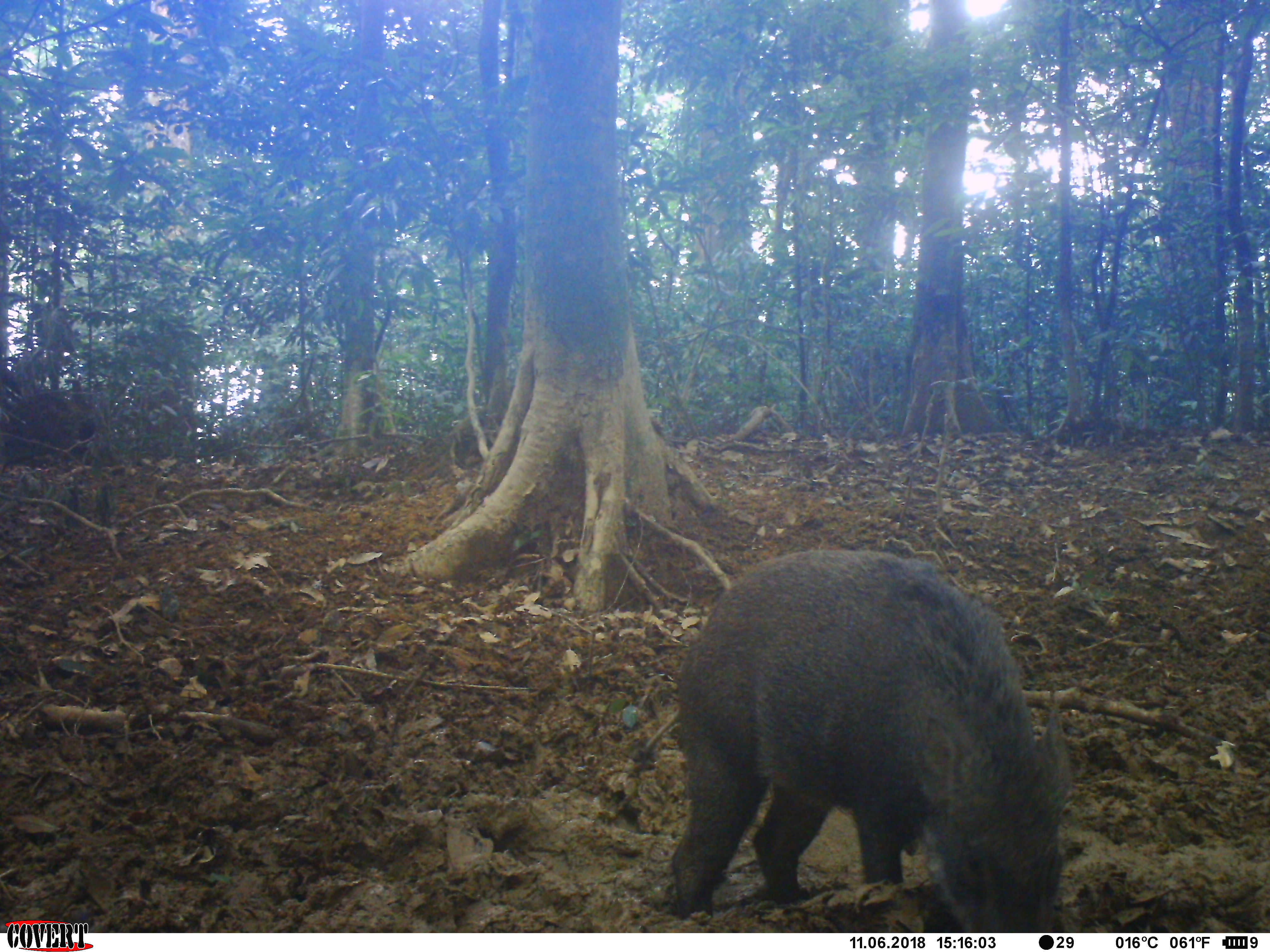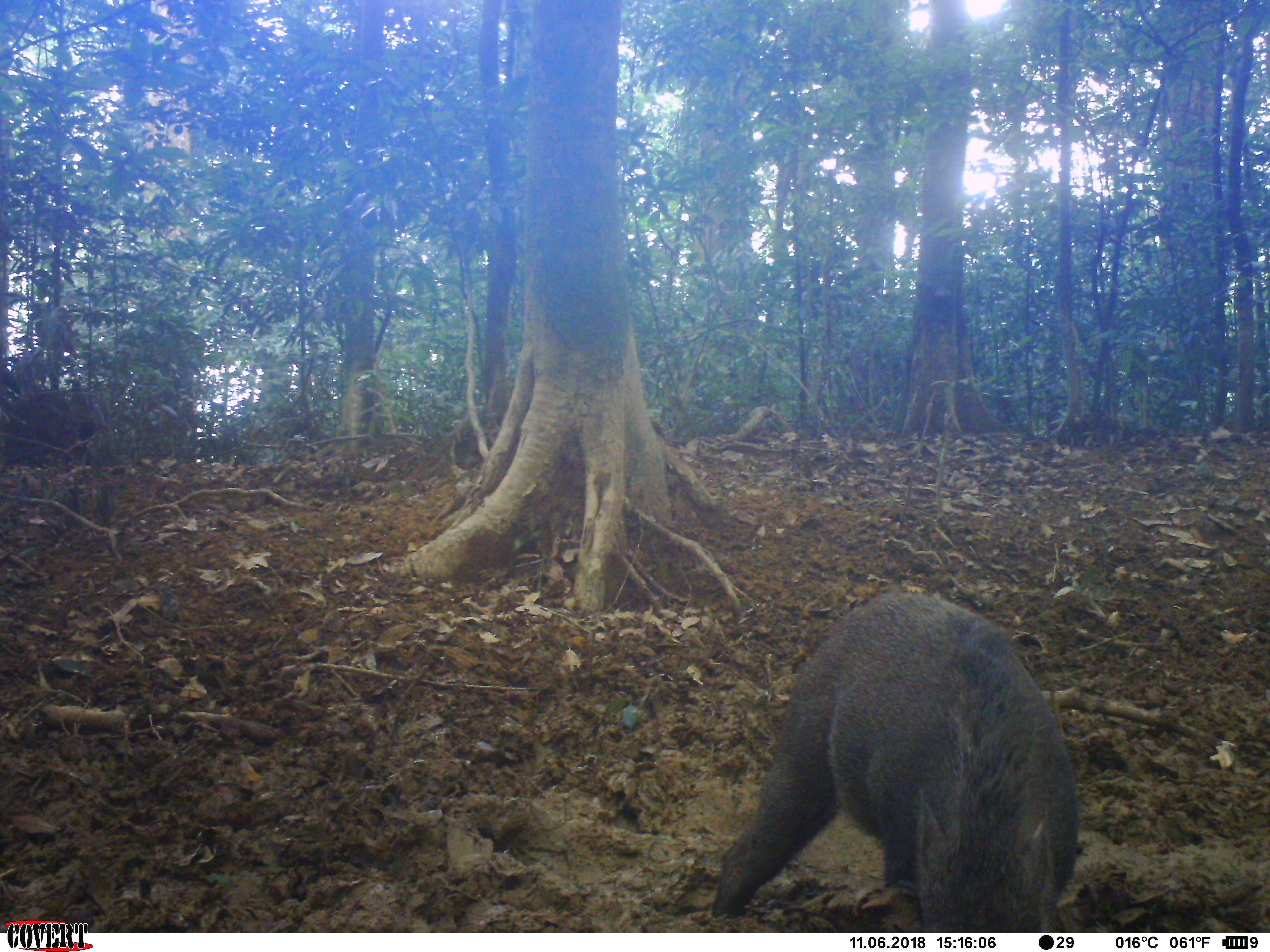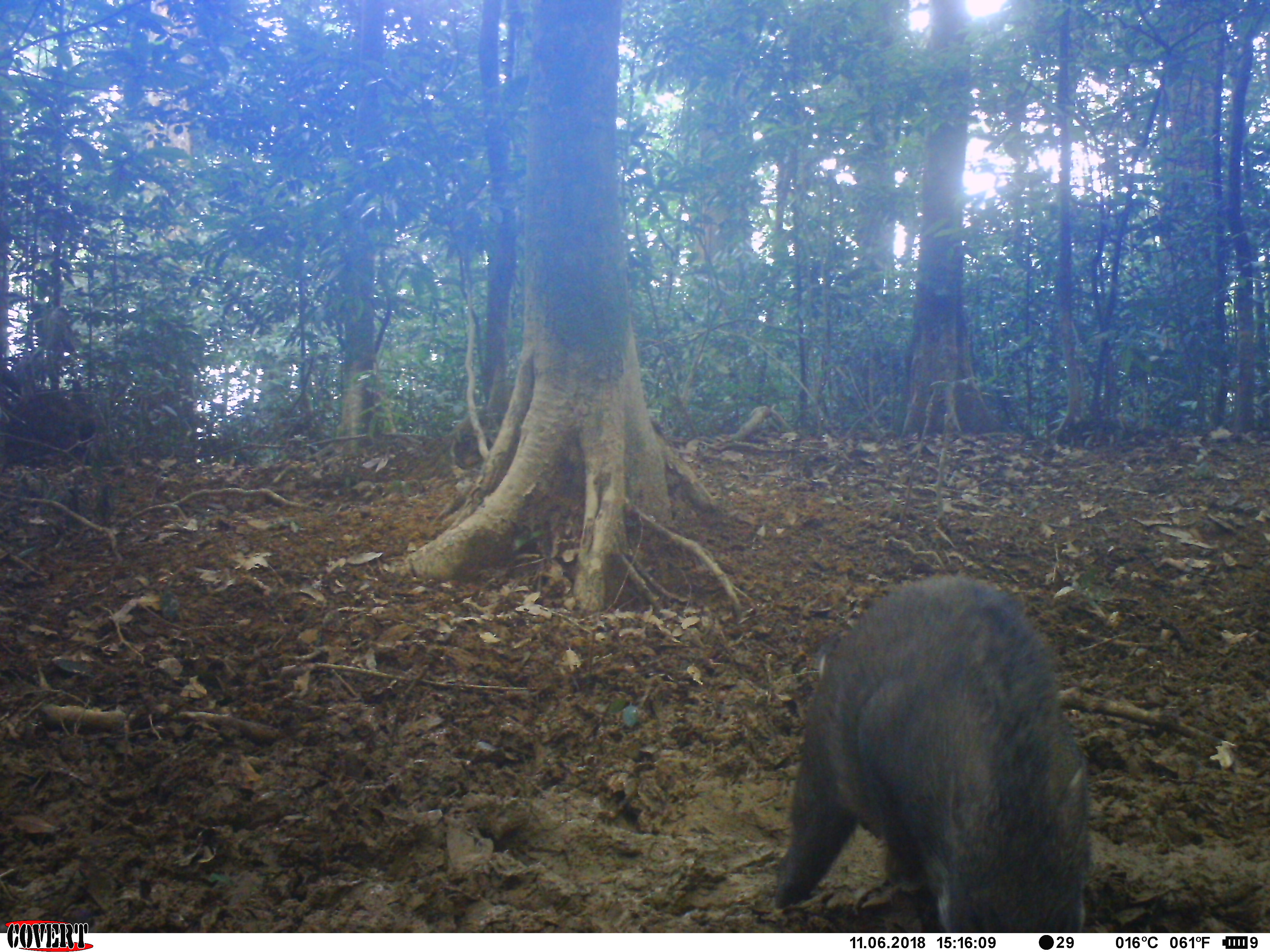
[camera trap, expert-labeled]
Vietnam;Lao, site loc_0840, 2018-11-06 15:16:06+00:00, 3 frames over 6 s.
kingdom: Animalia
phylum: Chordata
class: Mammalia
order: Artiodactyla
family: Suidae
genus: Sus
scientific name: Sus scrofa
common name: eurasian wild pig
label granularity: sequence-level